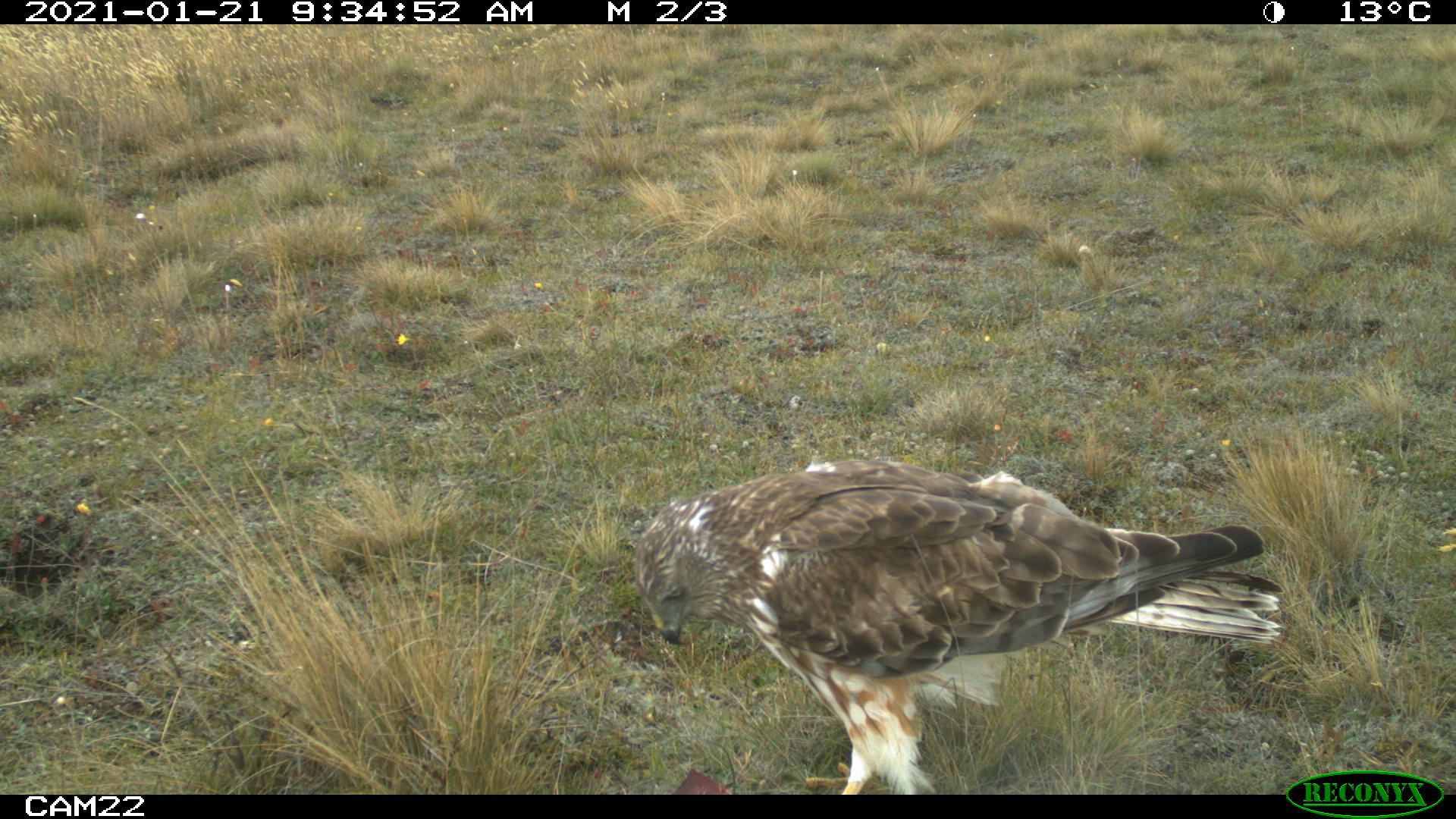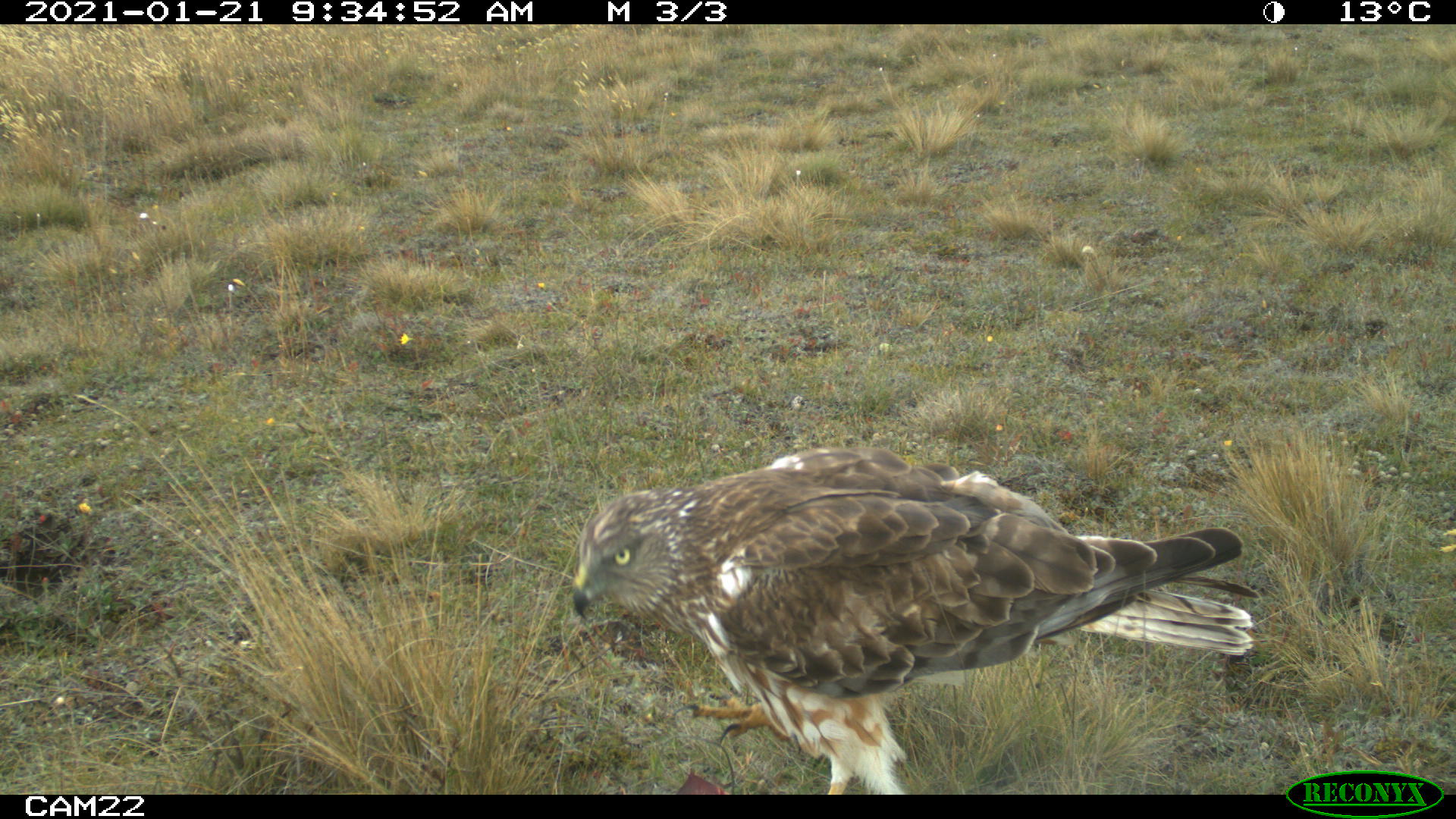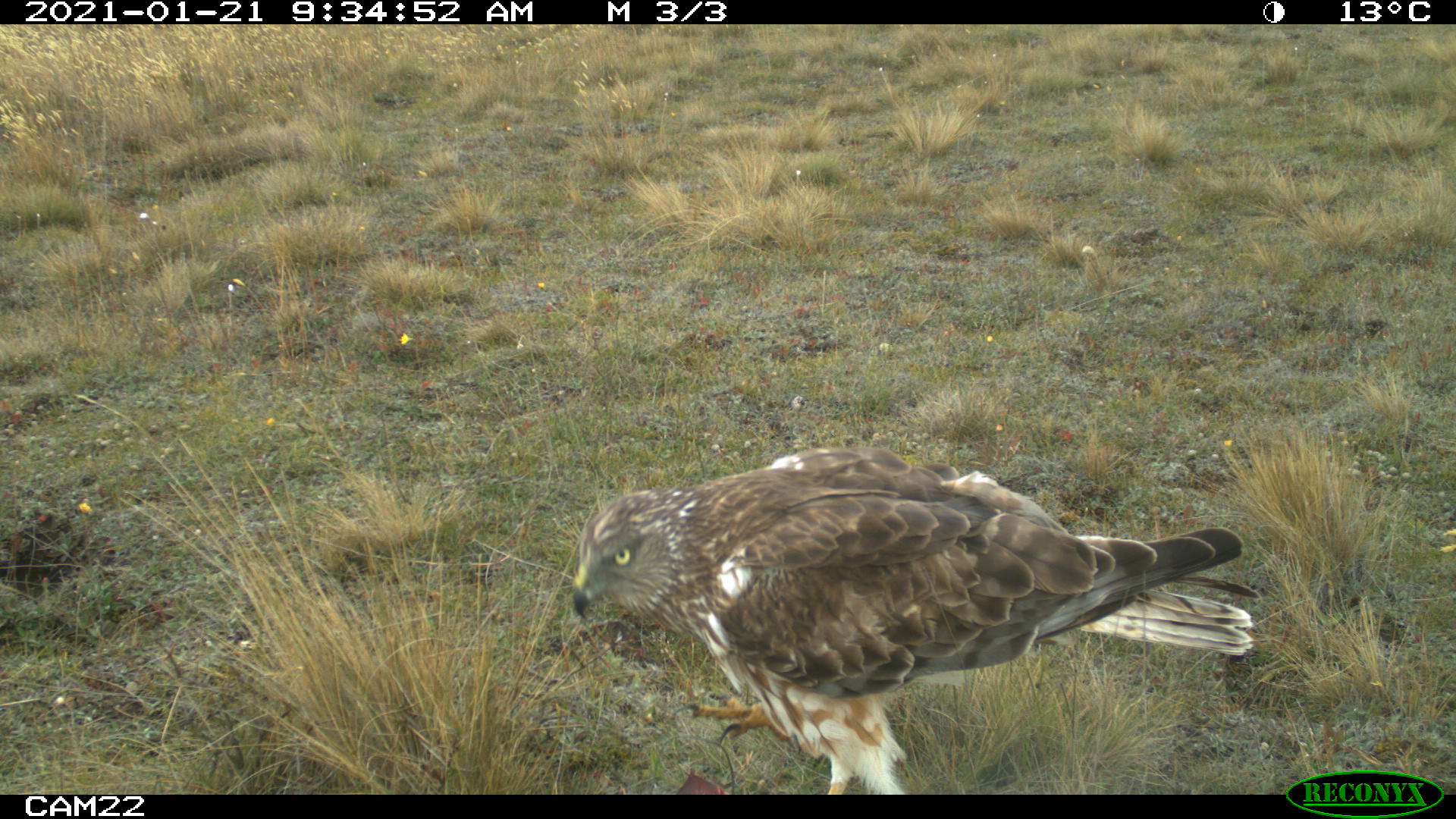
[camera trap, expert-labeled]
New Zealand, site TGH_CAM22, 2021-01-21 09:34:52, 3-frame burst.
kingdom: Animalia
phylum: Chordata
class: Aves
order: Accipitriformes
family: Accipitridae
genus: Circus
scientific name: Circus approximans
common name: swamp harrier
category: harrier